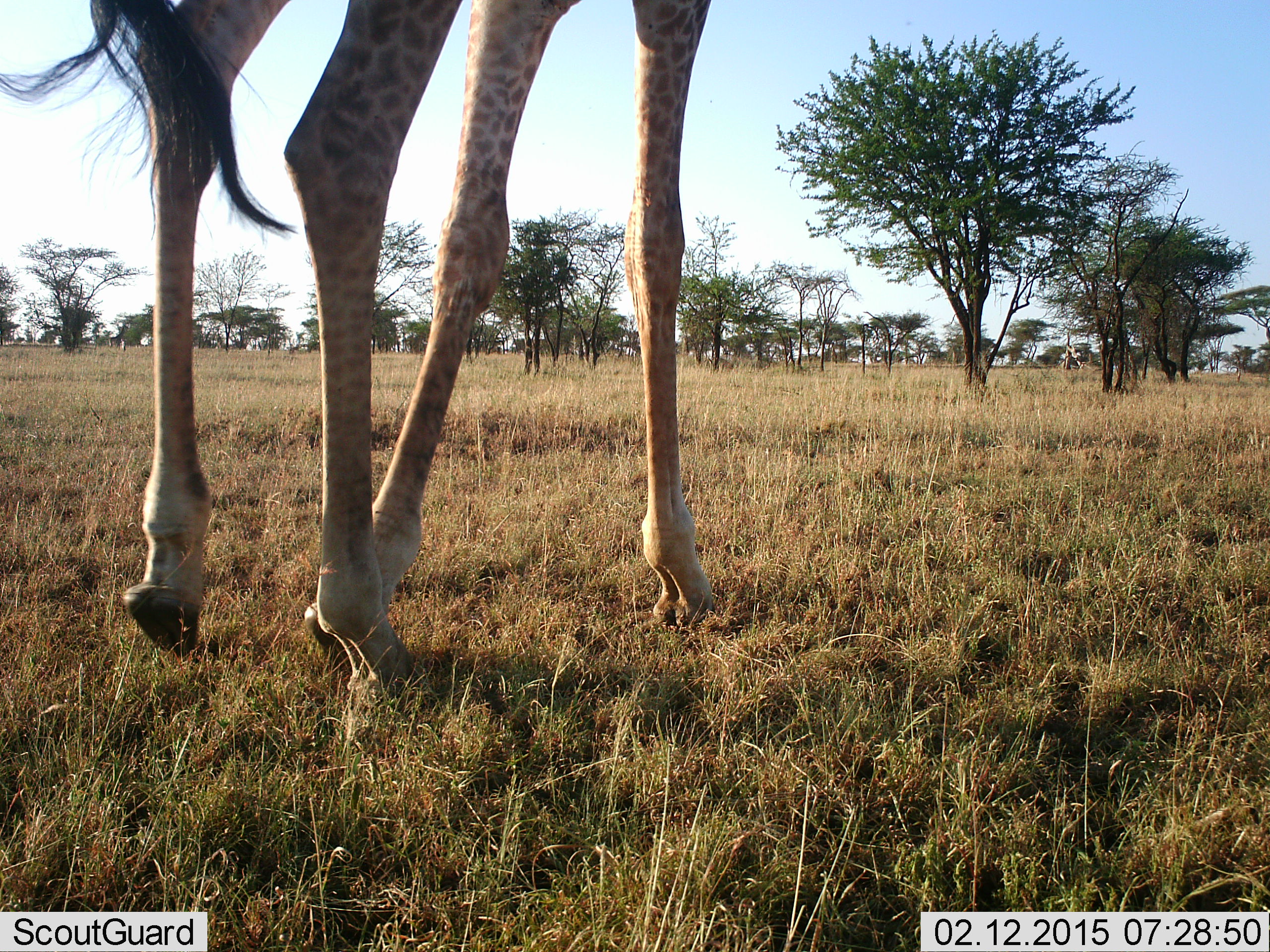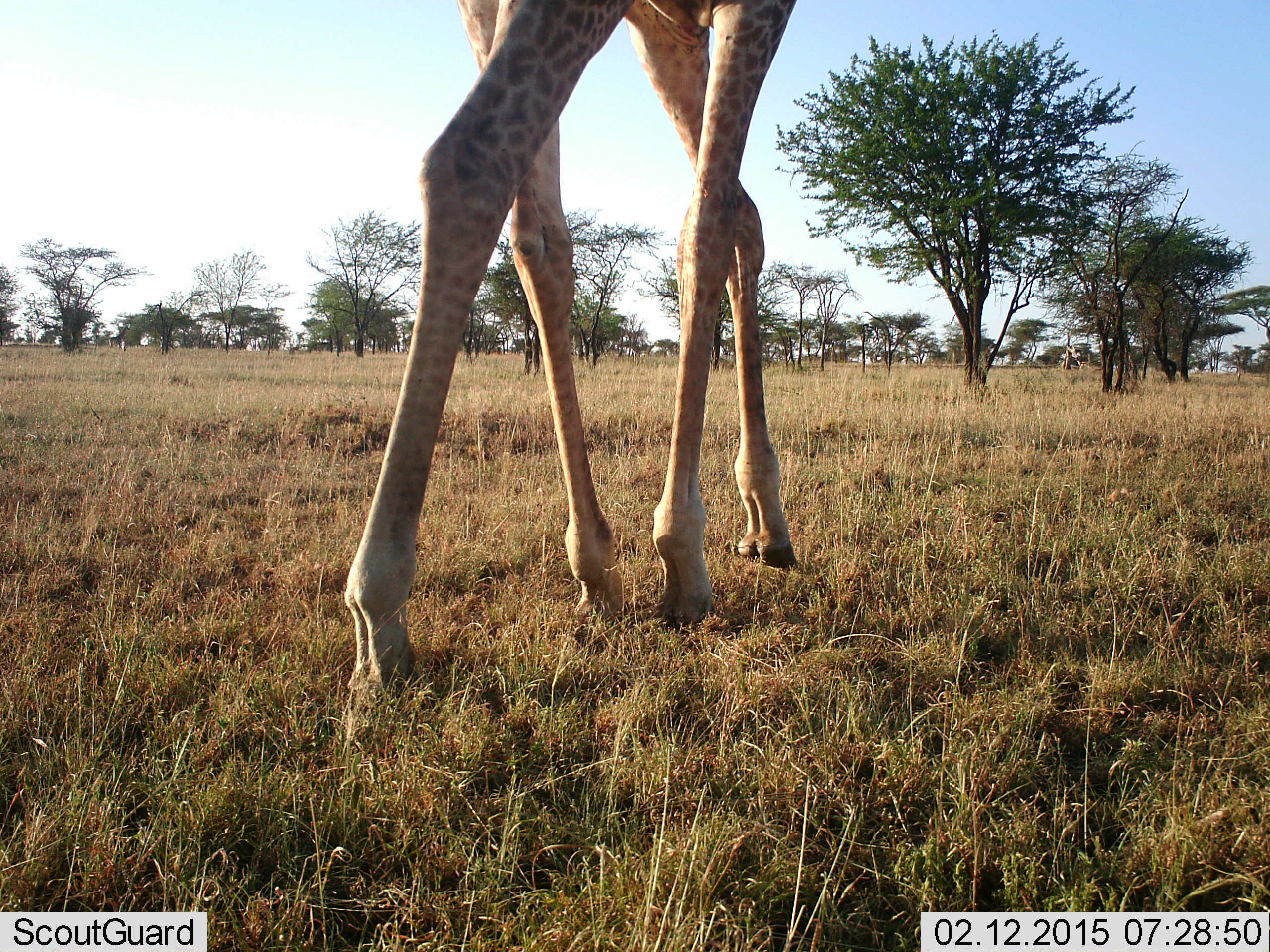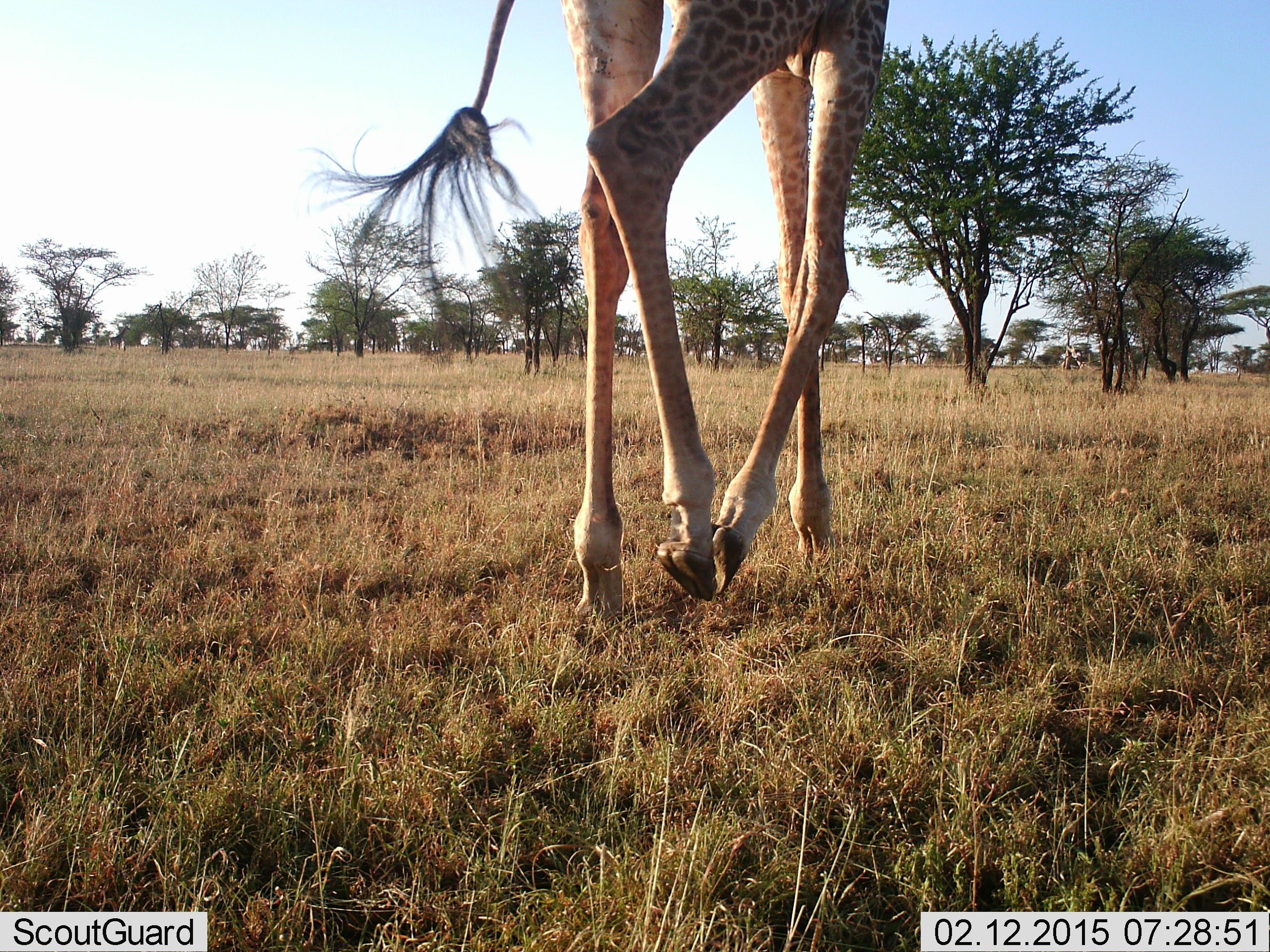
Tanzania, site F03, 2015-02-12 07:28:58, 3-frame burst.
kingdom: Animalia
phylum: Chordata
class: Mammalia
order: Artiodactyla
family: Giraffidae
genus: Giraffa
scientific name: Giraffa camelopardalis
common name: giraffe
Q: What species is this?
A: Giraffe (Giraffa camelopardalis).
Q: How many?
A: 1.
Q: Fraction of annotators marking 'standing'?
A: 10%.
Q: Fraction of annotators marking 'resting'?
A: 0%.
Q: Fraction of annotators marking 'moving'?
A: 100%.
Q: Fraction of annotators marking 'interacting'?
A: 0%.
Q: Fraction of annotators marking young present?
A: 0%.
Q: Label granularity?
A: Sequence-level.